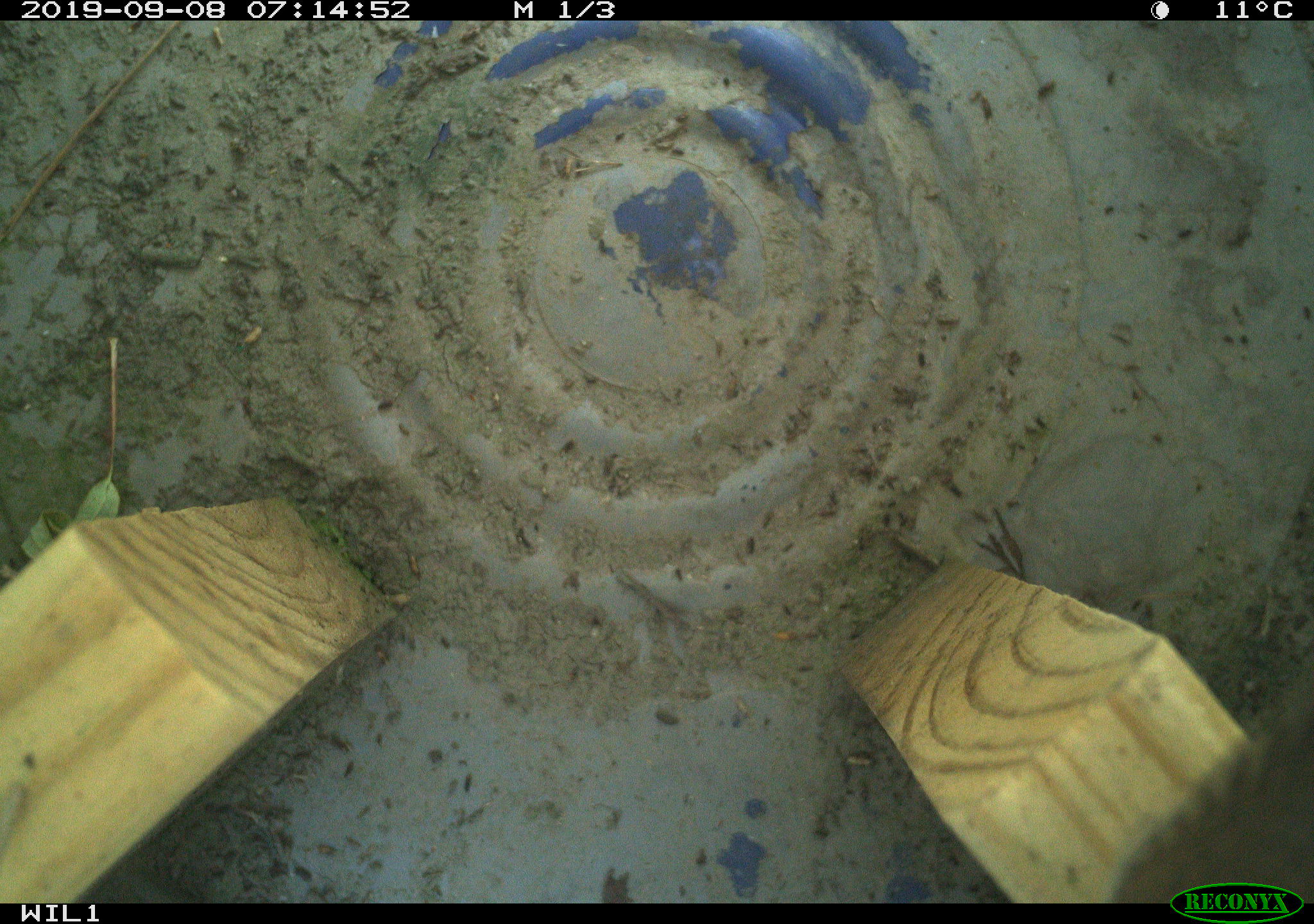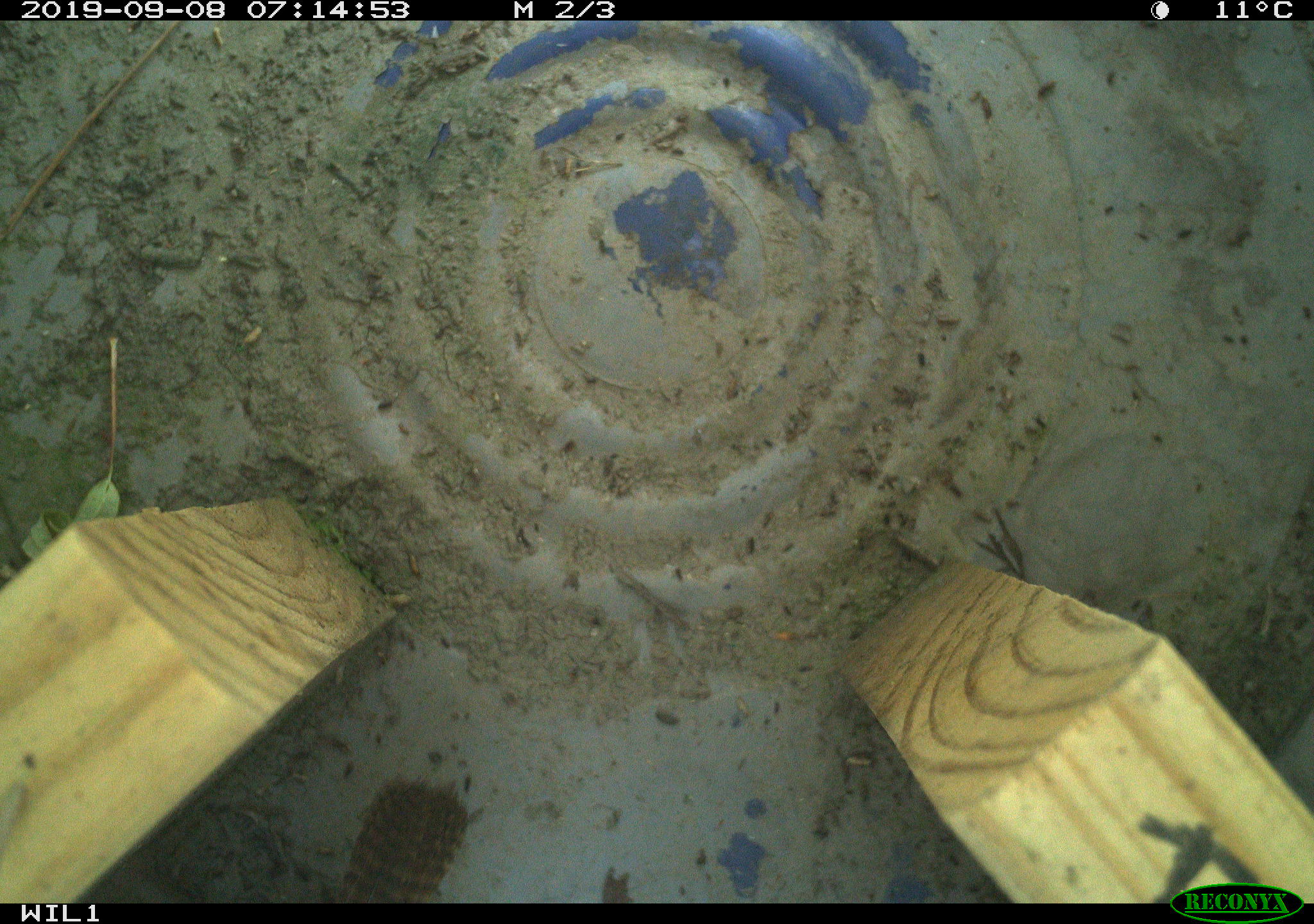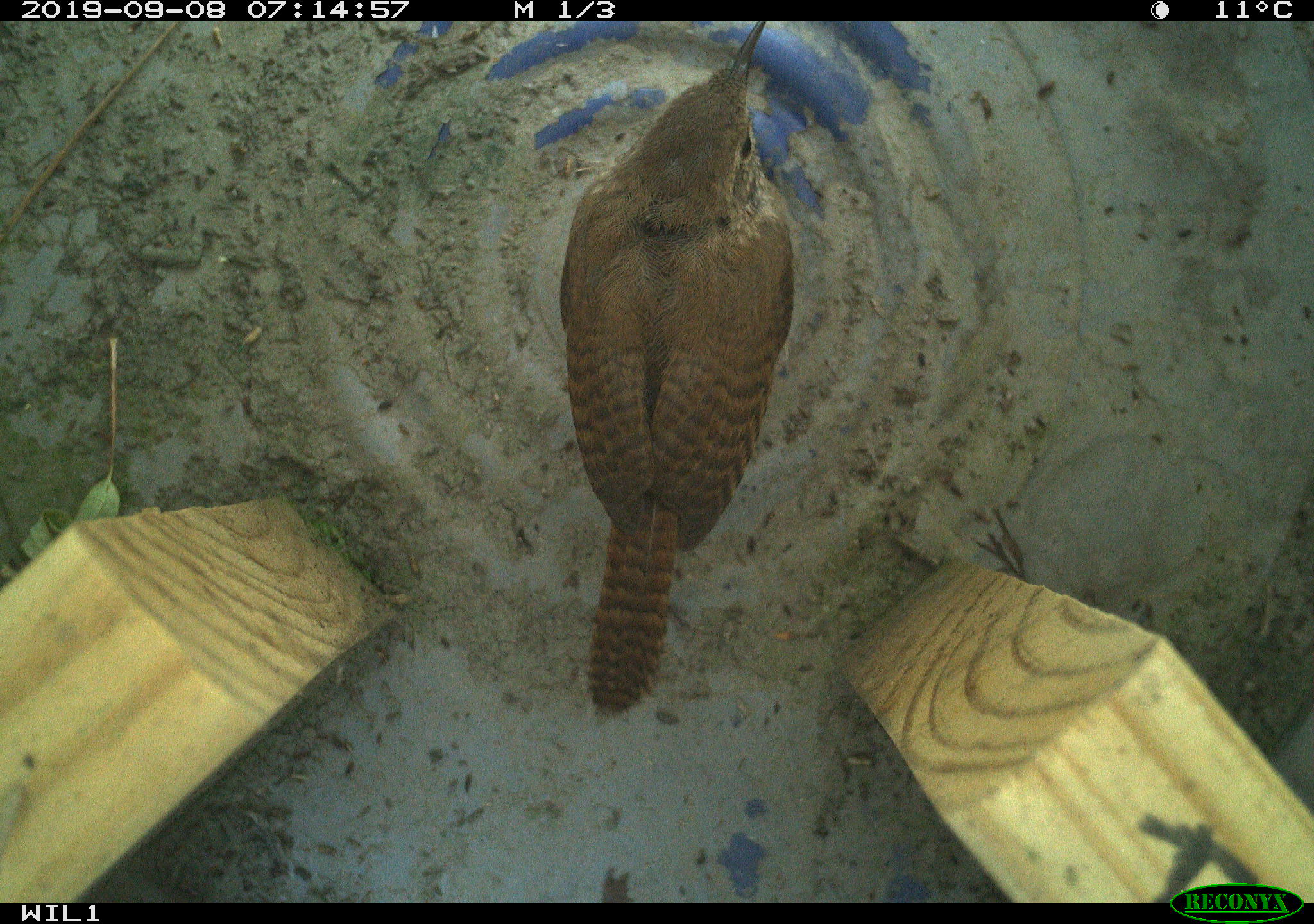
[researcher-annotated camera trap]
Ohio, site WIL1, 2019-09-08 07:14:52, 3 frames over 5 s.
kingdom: Animalia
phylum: Chordata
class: Aves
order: Passeriformes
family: Troglodytidae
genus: Troglodytes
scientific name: Troglodytes aedon aedon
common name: northern house wren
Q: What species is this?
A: Northern house wren (Troglodytes aedon aedon).